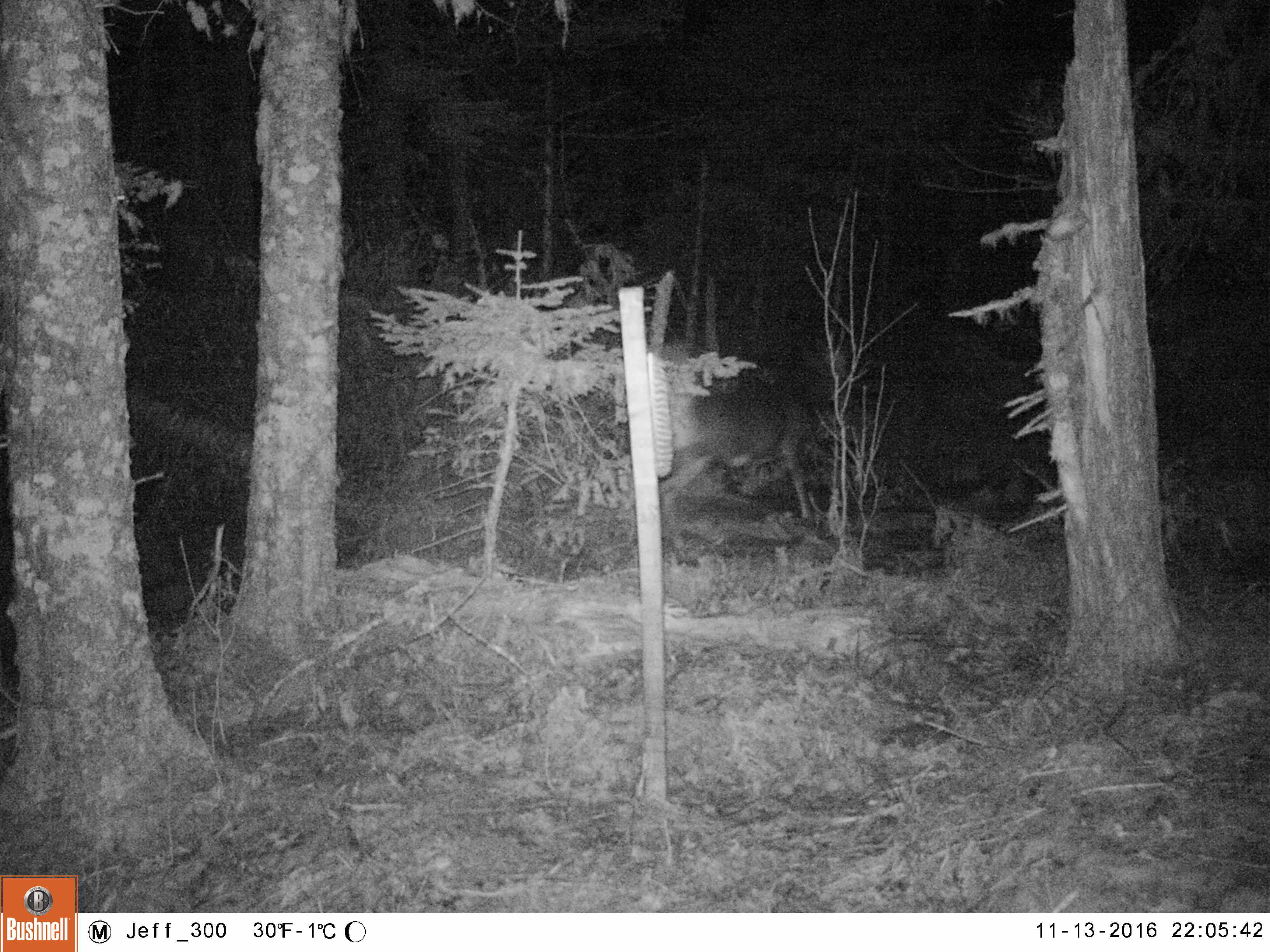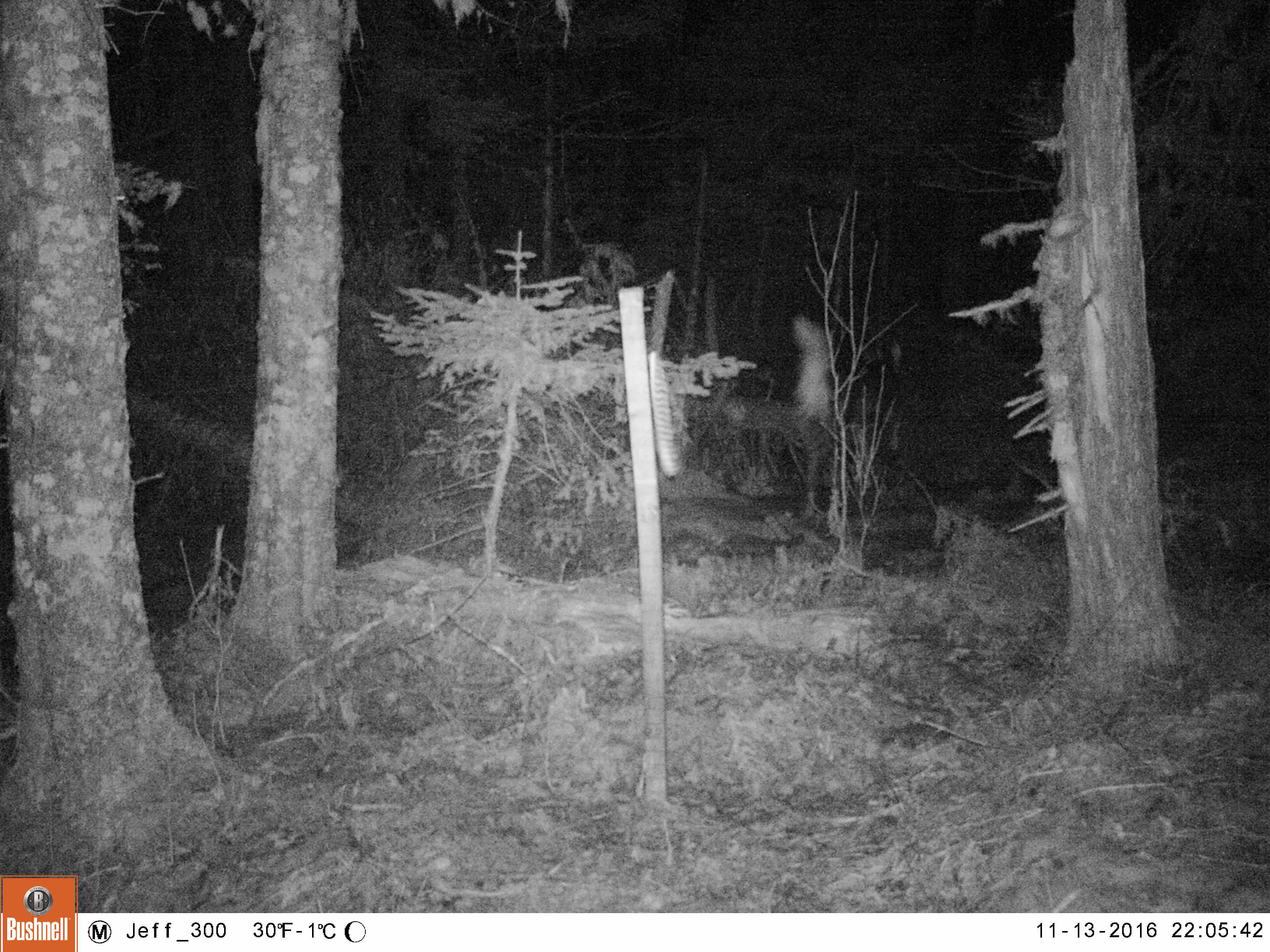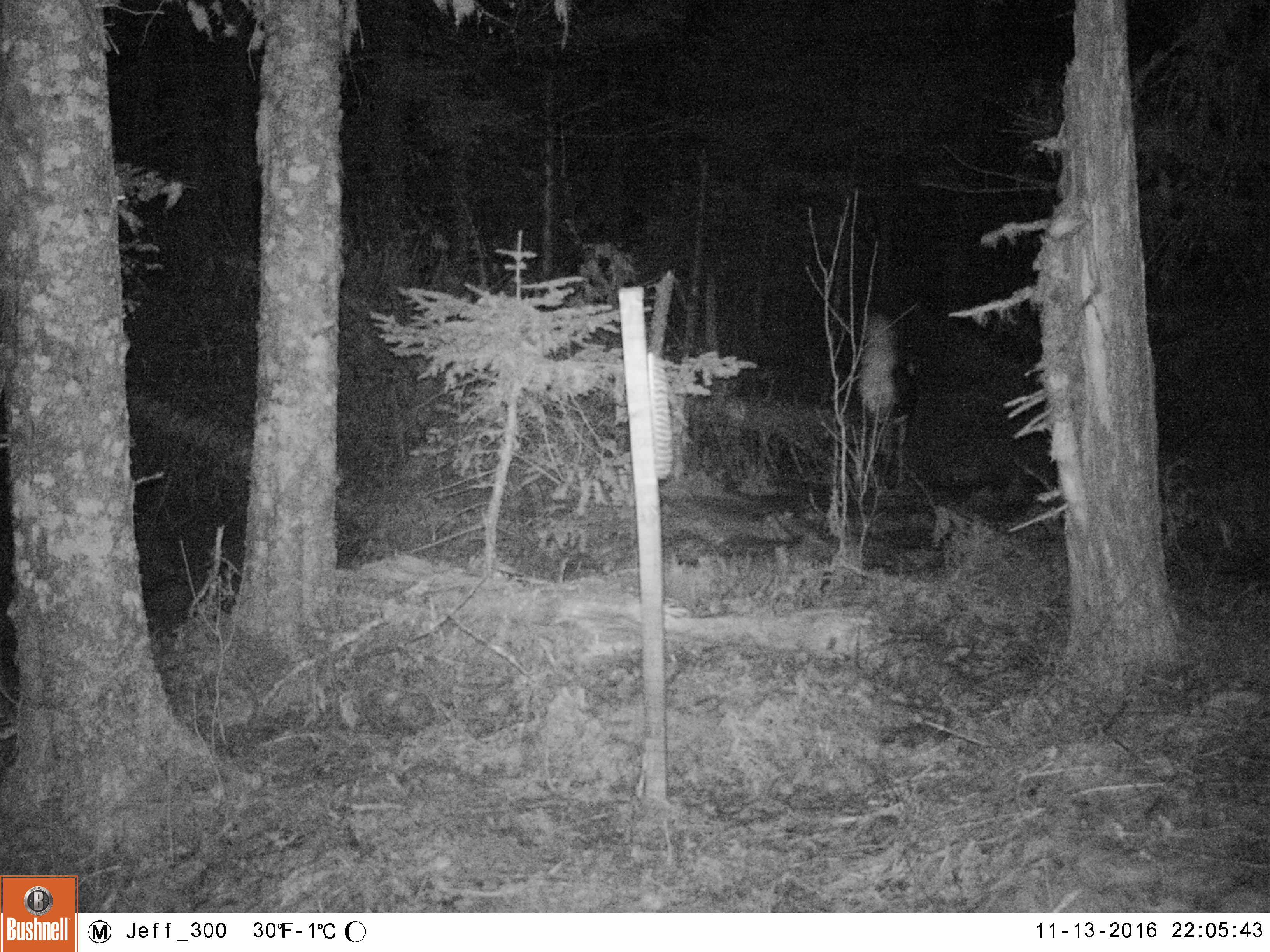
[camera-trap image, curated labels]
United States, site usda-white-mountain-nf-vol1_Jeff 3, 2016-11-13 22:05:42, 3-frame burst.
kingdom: Animalia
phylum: Chordata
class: Mammalia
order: Artiodactyla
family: Cervidae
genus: Odocoileus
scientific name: Odocoileus virginianus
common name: white-tailed deer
White-tailed deer (Odocoileus virginianus).